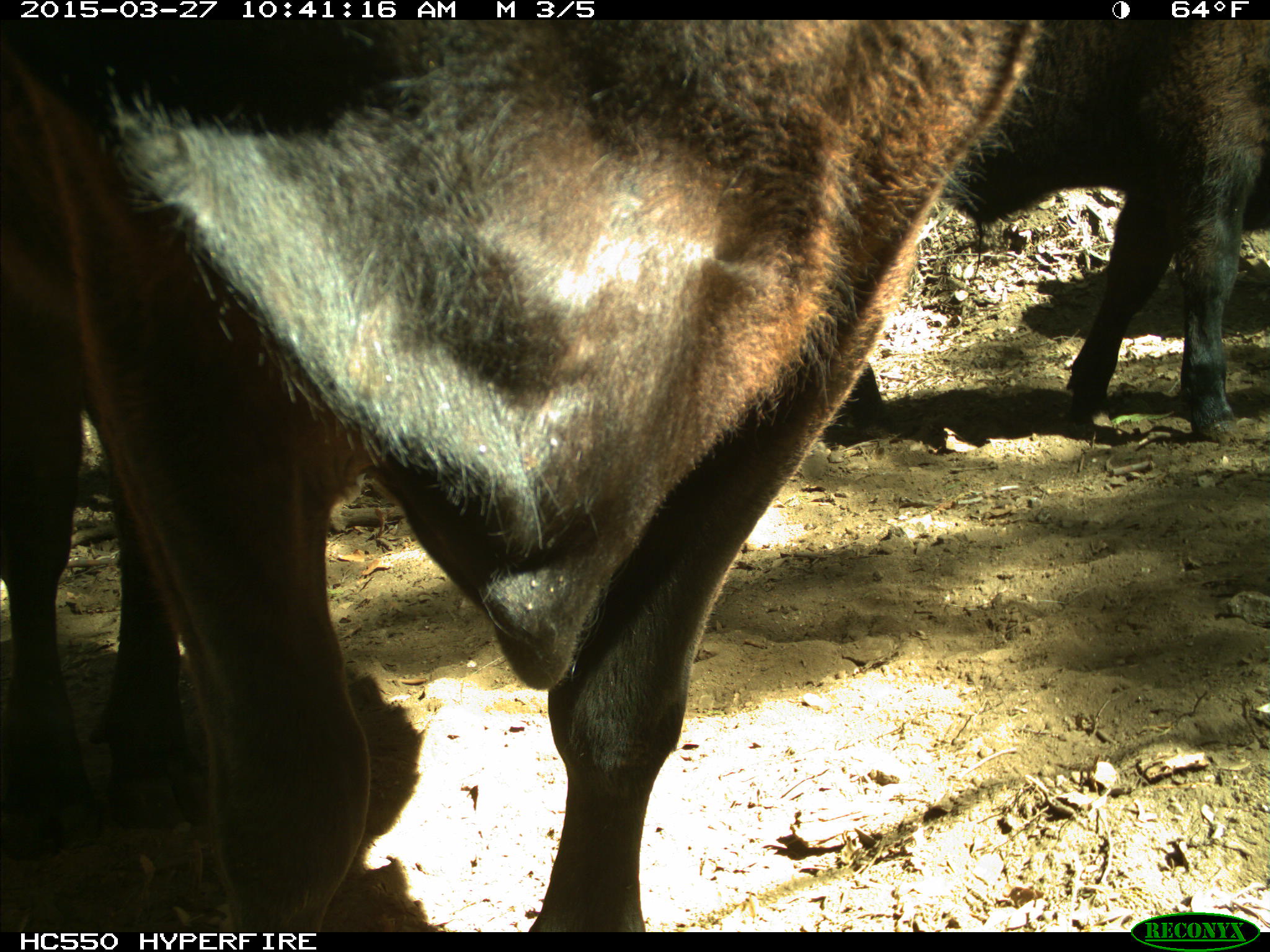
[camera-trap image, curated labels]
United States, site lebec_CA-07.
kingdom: Animalia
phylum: Chordata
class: Mammalia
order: Artiodactyla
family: Bovidae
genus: Bos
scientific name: Bos taurus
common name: domestic cow